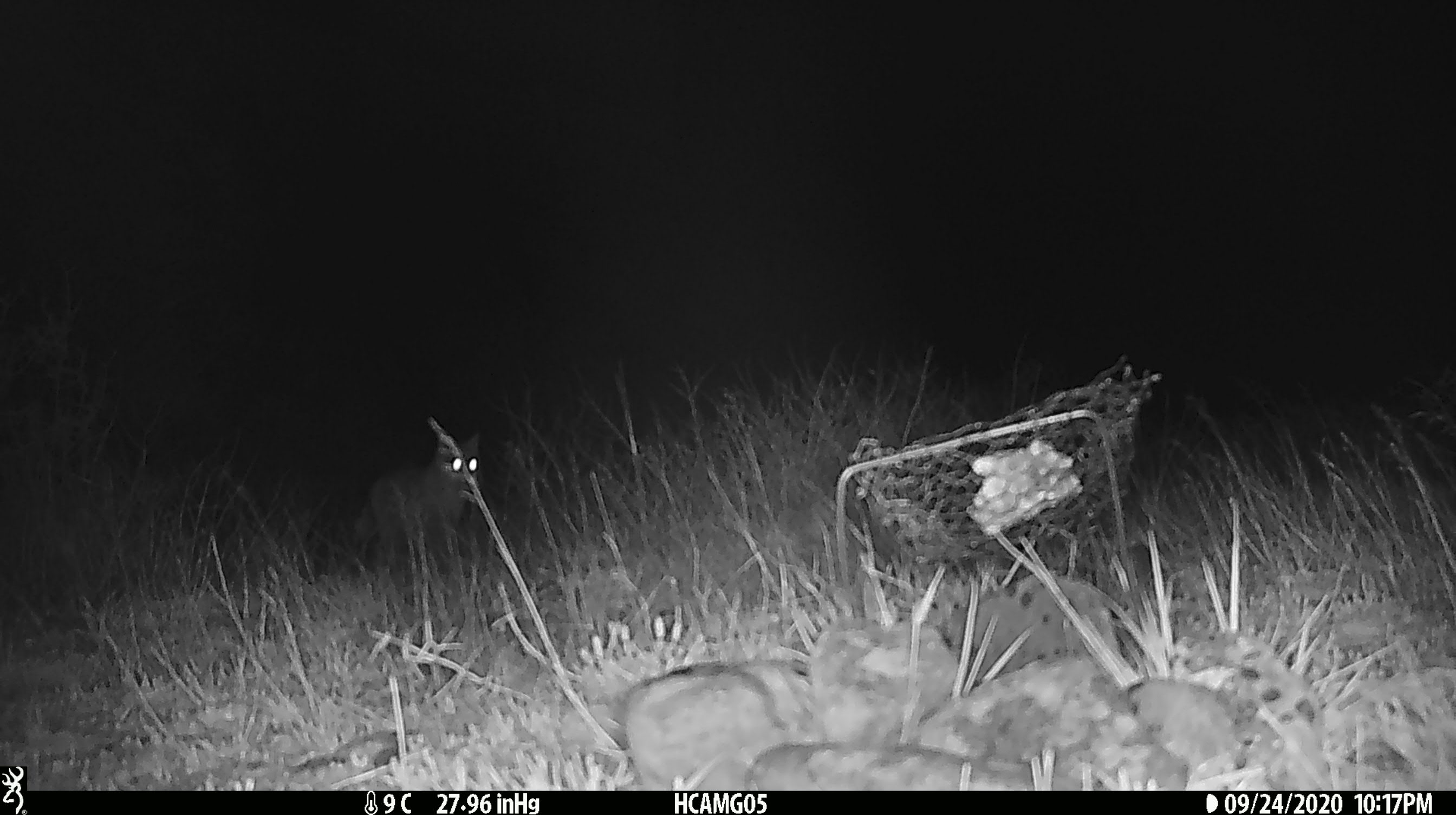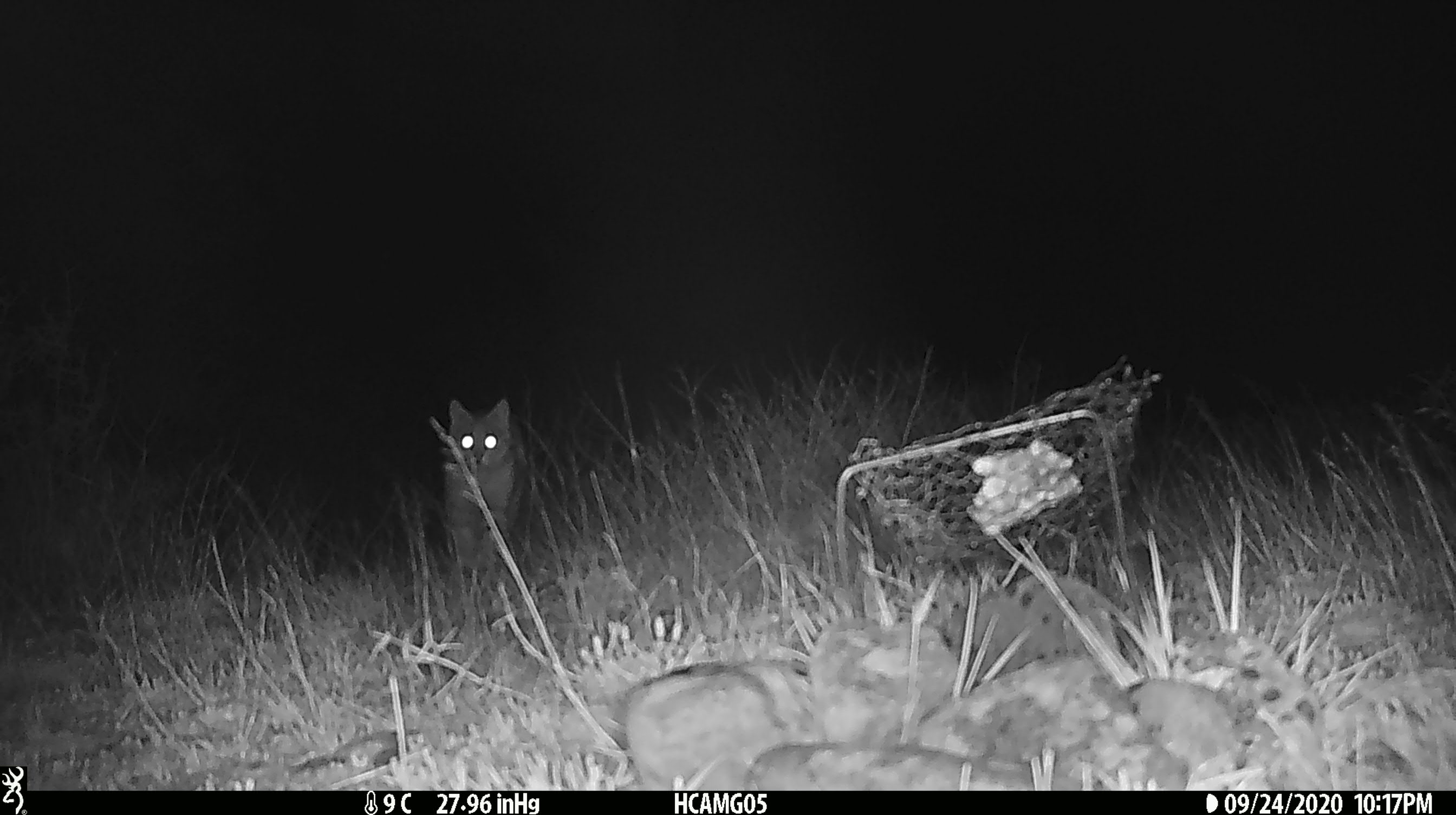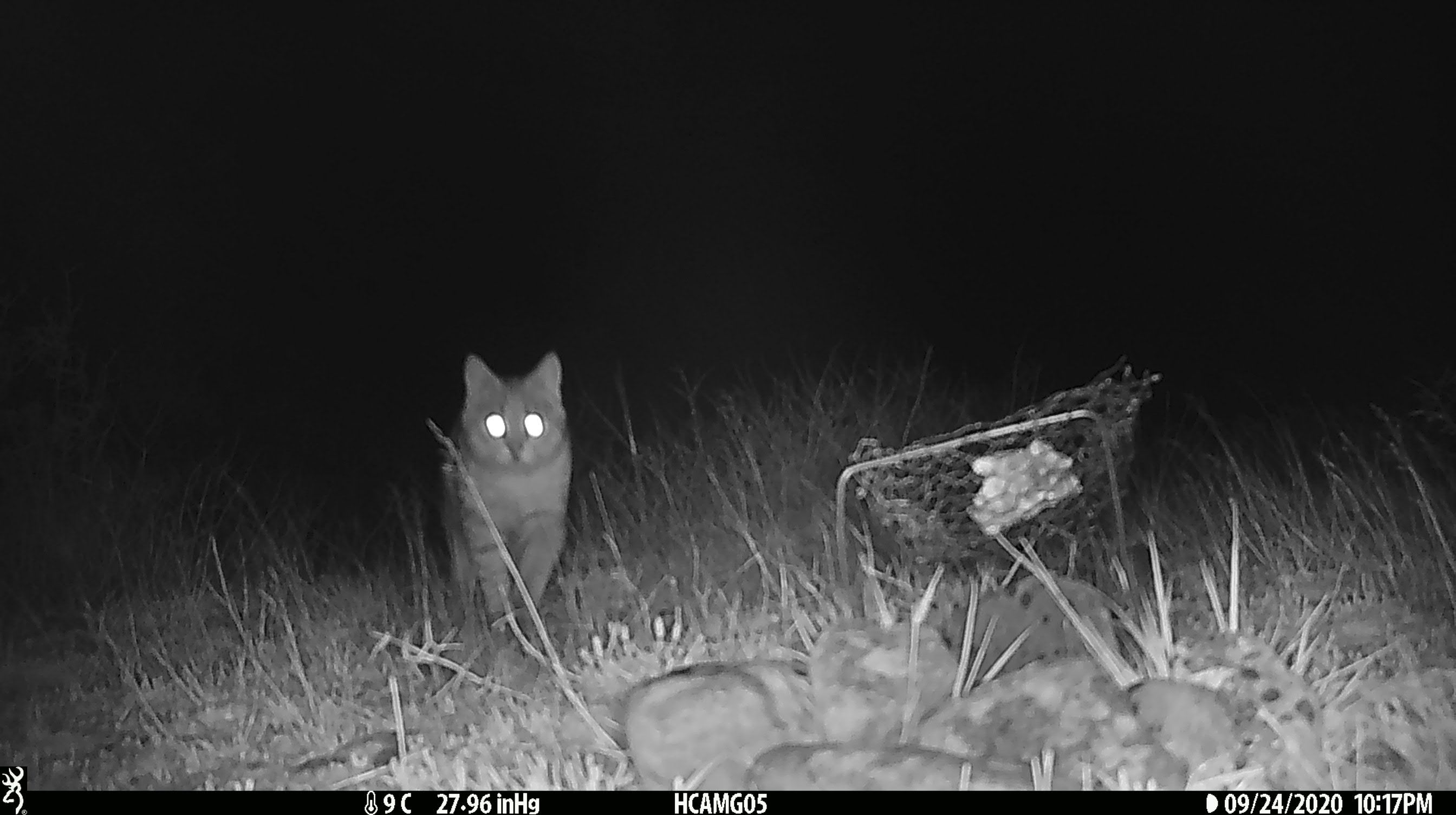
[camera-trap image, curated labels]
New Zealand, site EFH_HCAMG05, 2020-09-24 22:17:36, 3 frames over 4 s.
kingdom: Animalia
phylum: Chordata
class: Mammalia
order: Carnivora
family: Felidae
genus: Felis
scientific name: Felis catus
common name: domestic cat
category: cat